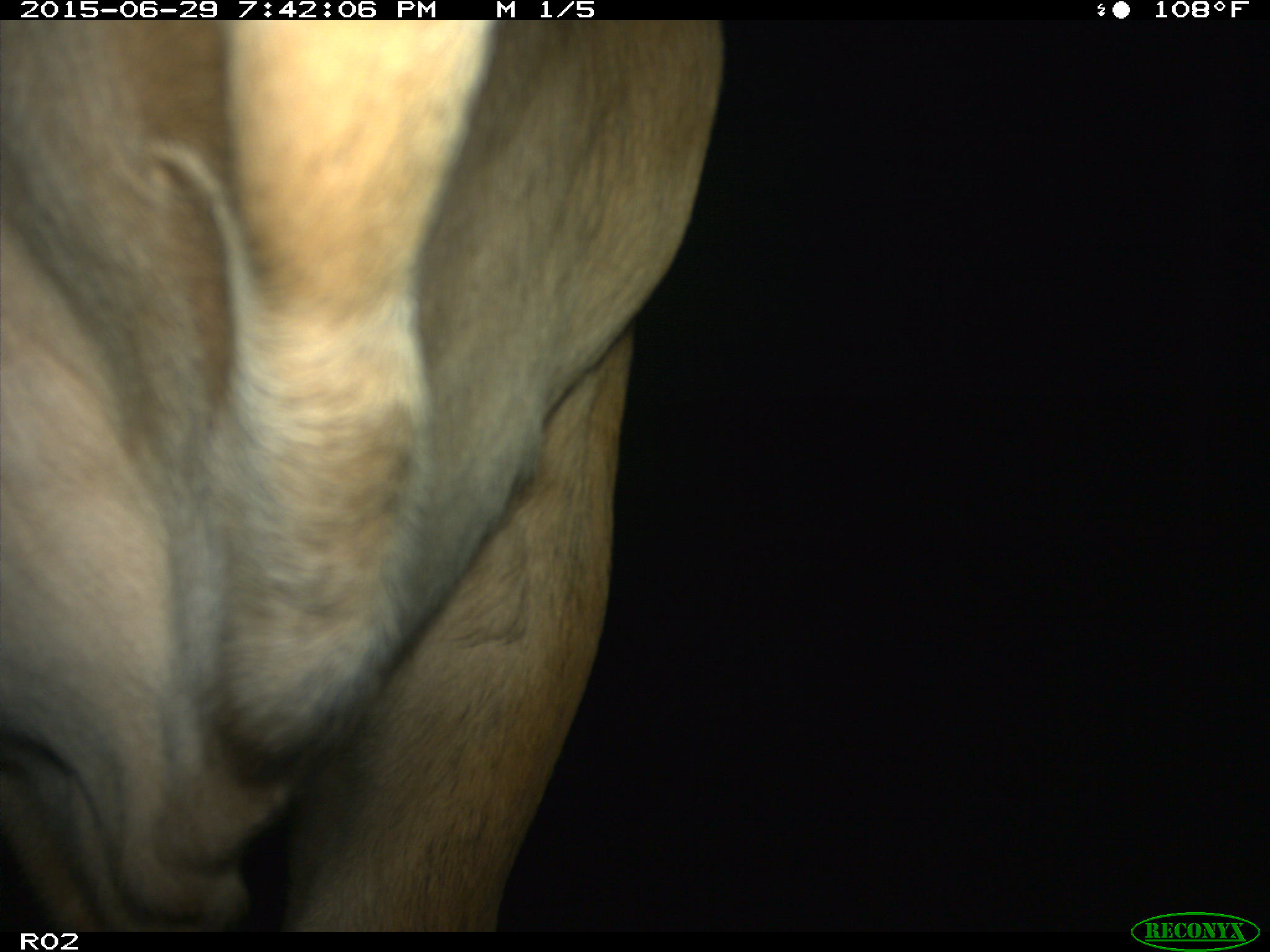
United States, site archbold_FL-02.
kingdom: Animalia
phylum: Chordata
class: Mammalia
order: Artiodactyla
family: Bovidae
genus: Bos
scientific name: Bos taurus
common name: domestic cow